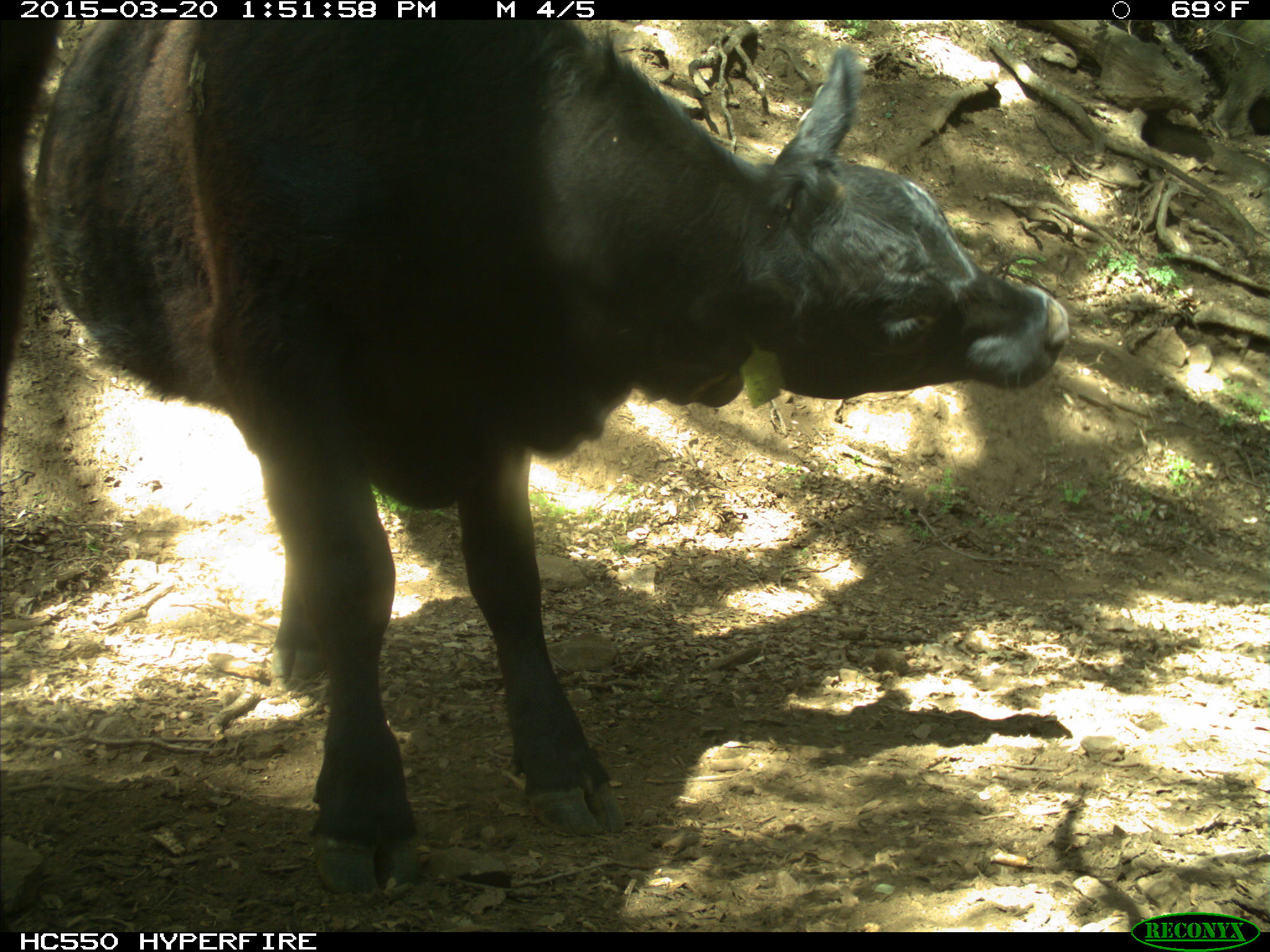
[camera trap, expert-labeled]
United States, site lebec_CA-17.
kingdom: Animalia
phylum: Chordata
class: Mammalia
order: Artiodactyla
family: Bovidae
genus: Bos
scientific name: Bos taurus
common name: domestic cow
Bos taurus (domestic cow).